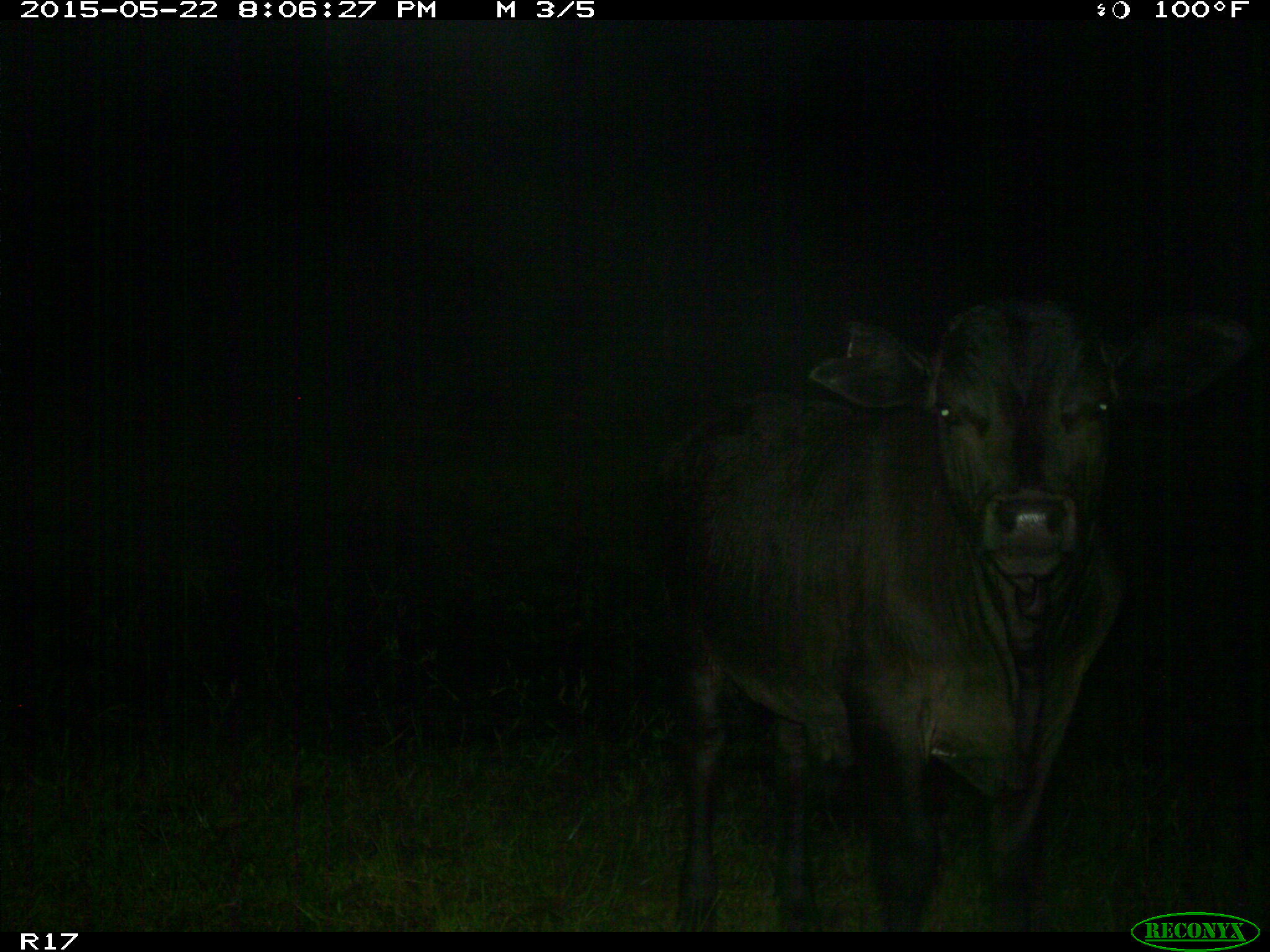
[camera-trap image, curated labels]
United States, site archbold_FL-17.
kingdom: Animalia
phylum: Chordata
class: Mammalia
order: Artiodactyla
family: Bovidae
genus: Bos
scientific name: Bos taurus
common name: domestic cow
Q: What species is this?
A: Bos taurus (domestic cow).